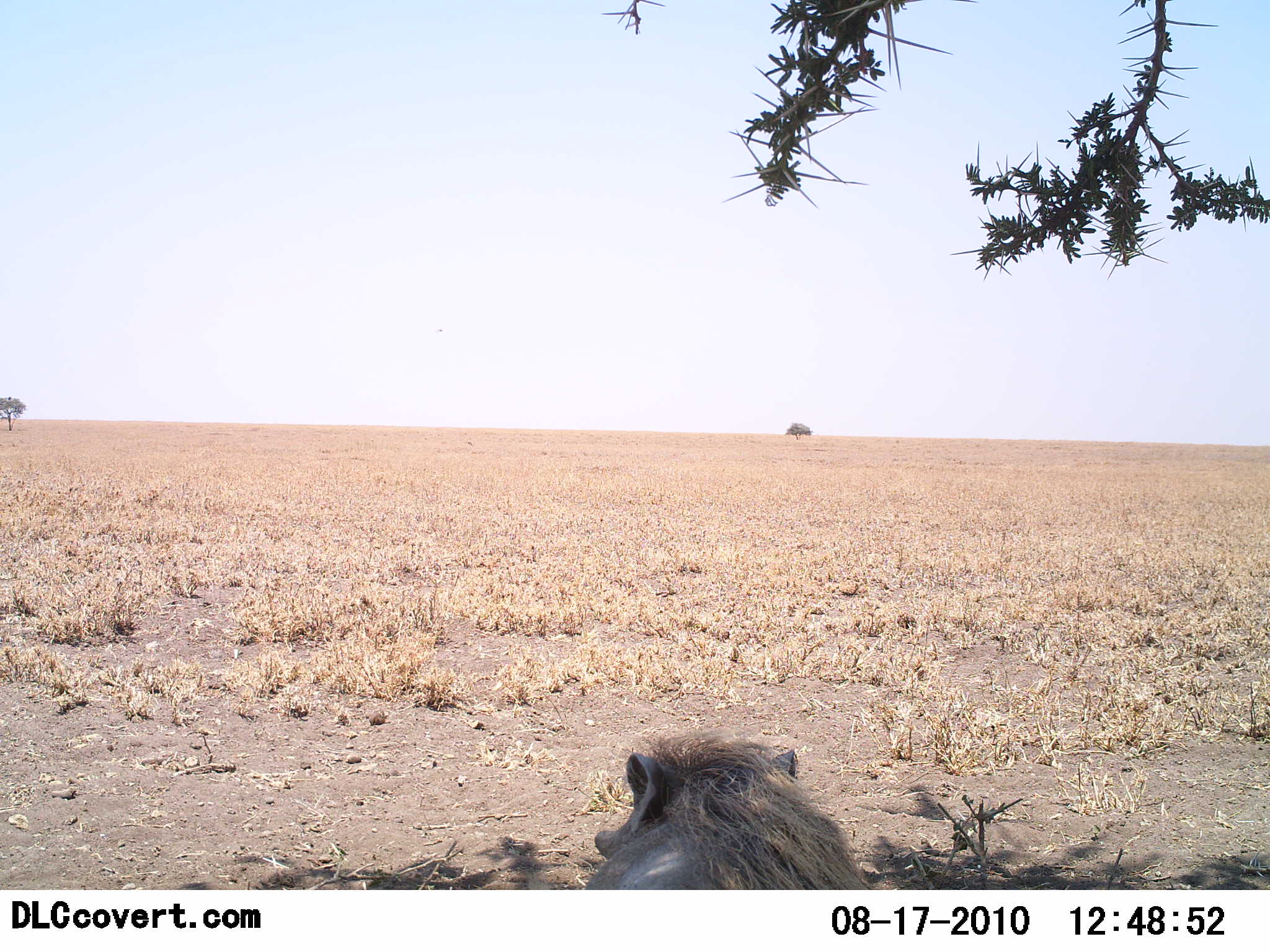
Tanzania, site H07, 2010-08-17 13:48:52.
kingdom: Animalia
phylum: Chordata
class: Mammalia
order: Artiodactyla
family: Suidae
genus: Phacochoerus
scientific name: Phacochoerus africanus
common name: warthog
Warthog (Phacochoerus africanus), count 1. Behavior (volunteer vote fractions): standing 18%, resting 73%, moving 9%, interacting 0%. Young present (vote fraction): 0%. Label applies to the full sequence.